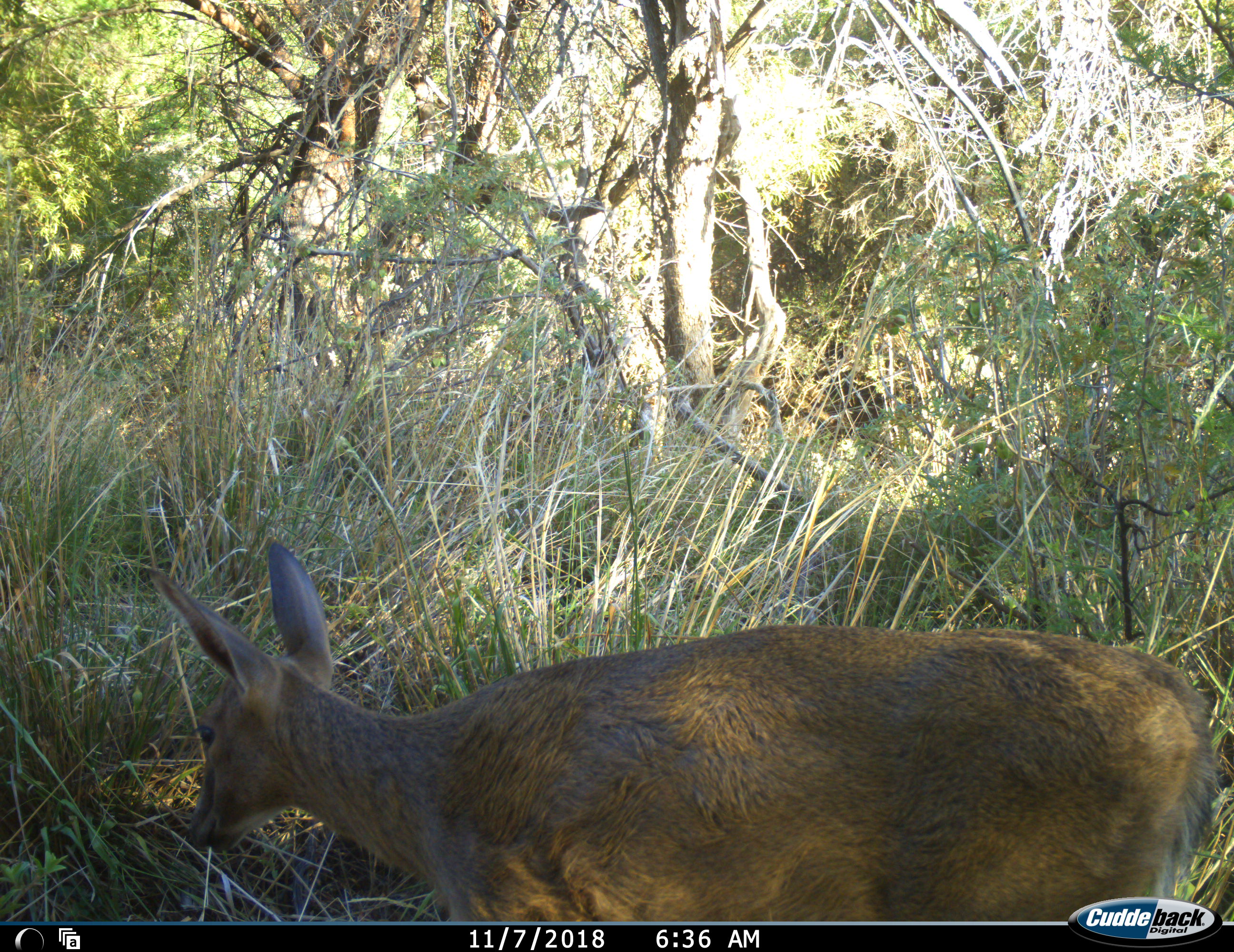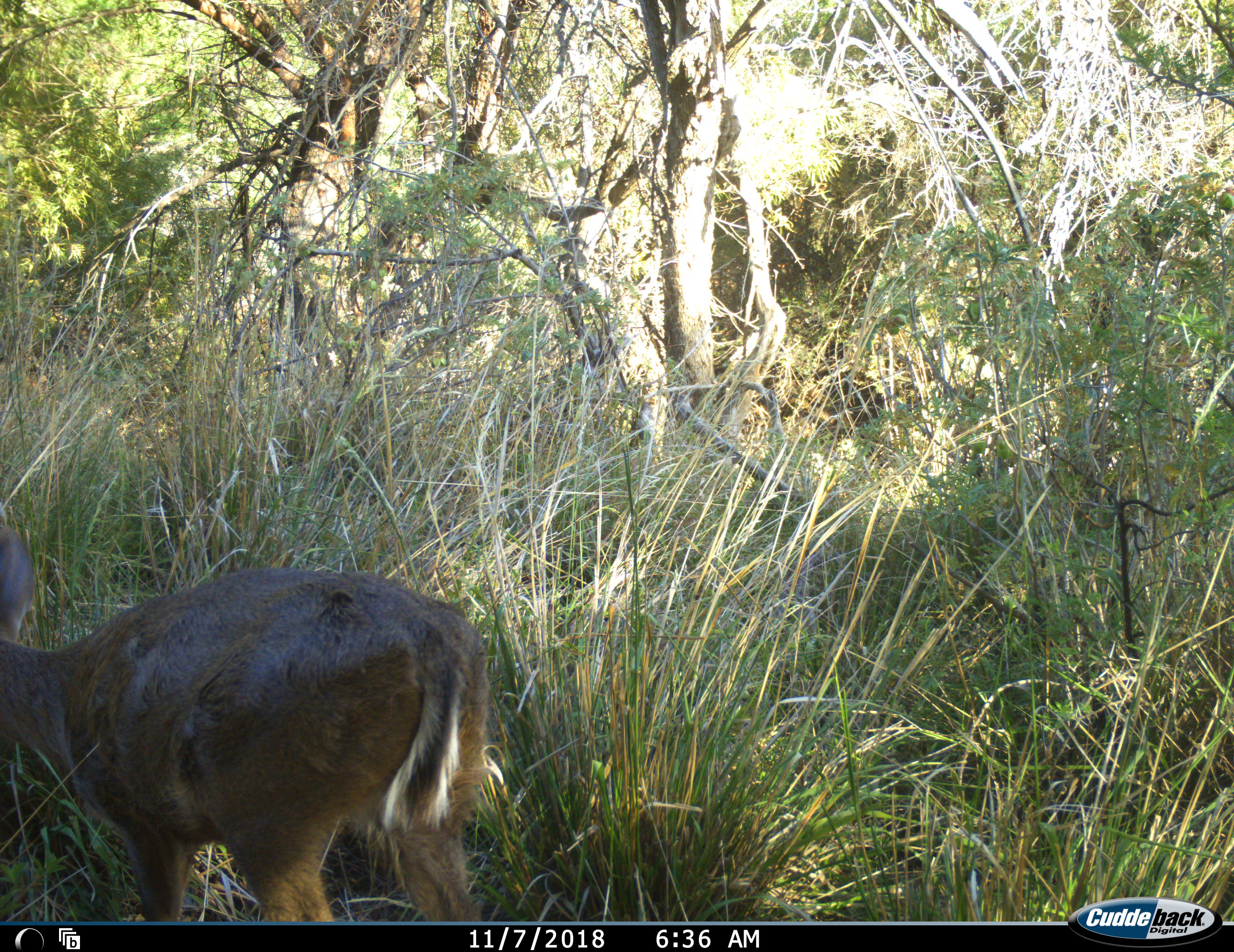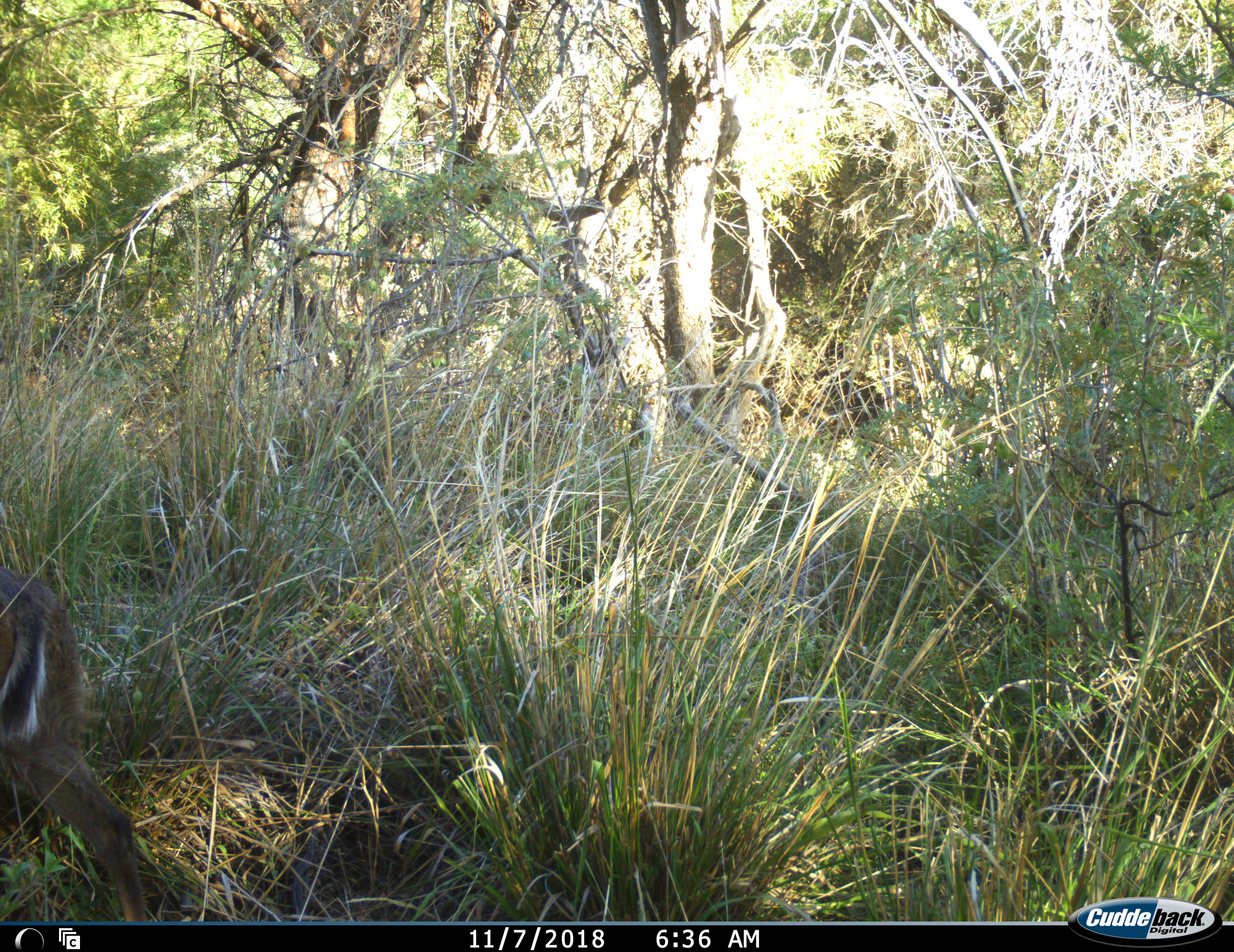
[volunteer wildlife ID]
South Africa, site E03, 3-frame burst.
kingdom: Animalia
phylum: Chordata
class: Mammalia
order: Artiodactyla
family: Bovidae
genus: Pelea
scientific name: Pelea capreolus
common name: grey rhebok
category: rhebokgrey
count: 1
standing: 20%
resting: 0%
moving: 100%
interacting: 0%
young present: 0%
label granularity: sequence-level